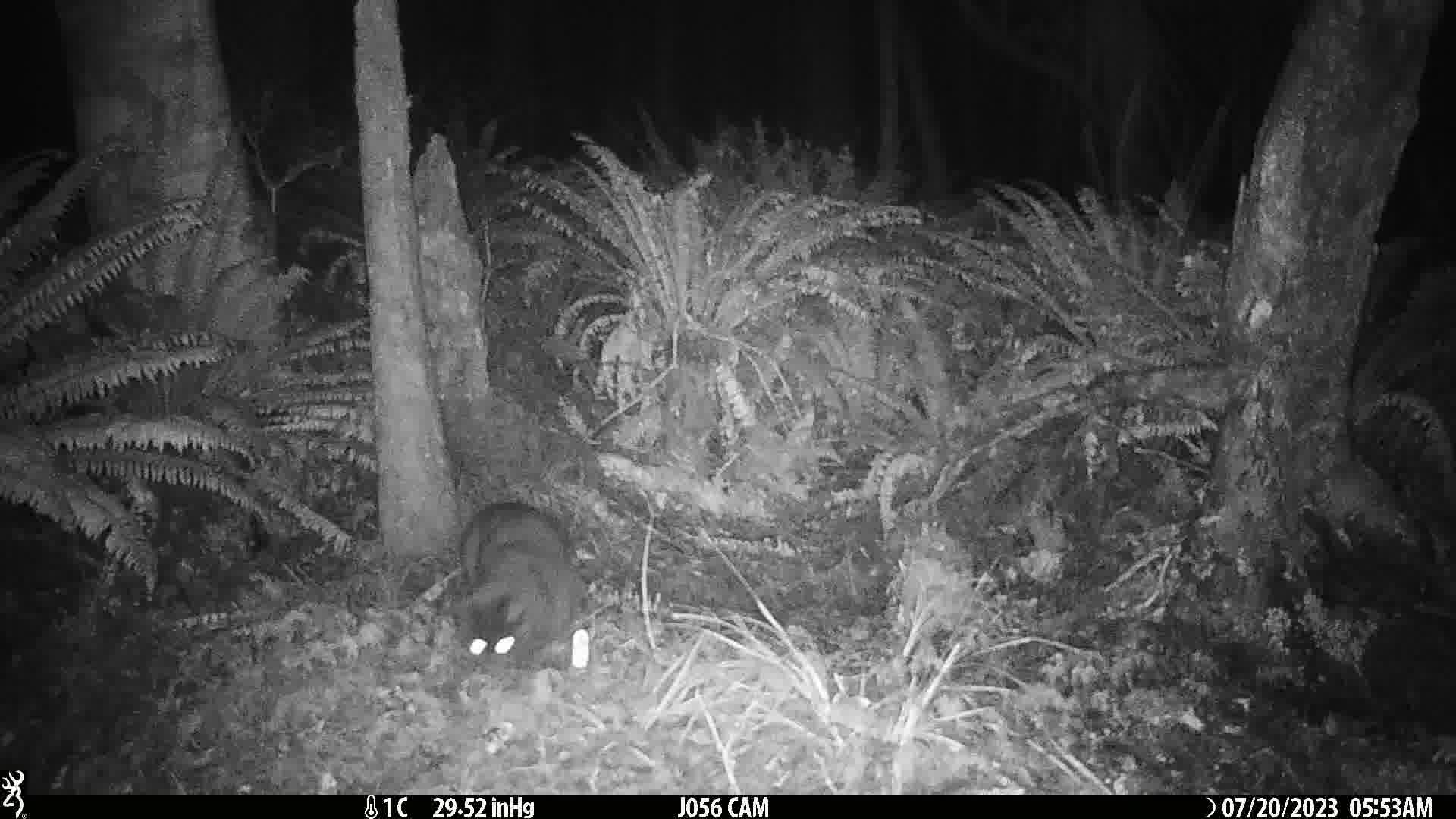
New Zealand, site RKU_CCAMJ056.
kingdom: Animalia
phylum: Chordata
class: Mammalia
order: Carnivora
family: Felidae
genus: Felis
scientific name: Felis catus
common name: domestic cat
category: cat